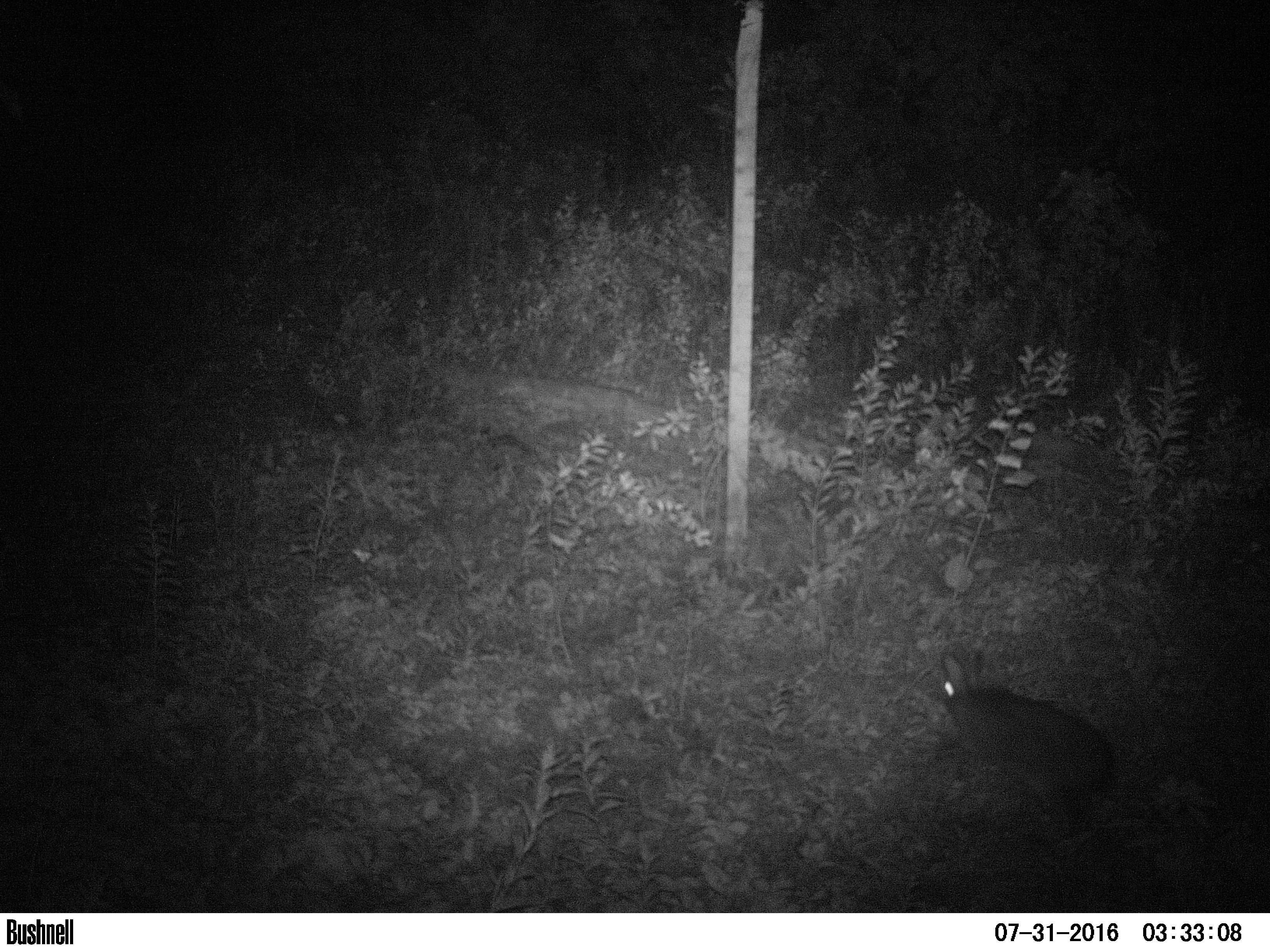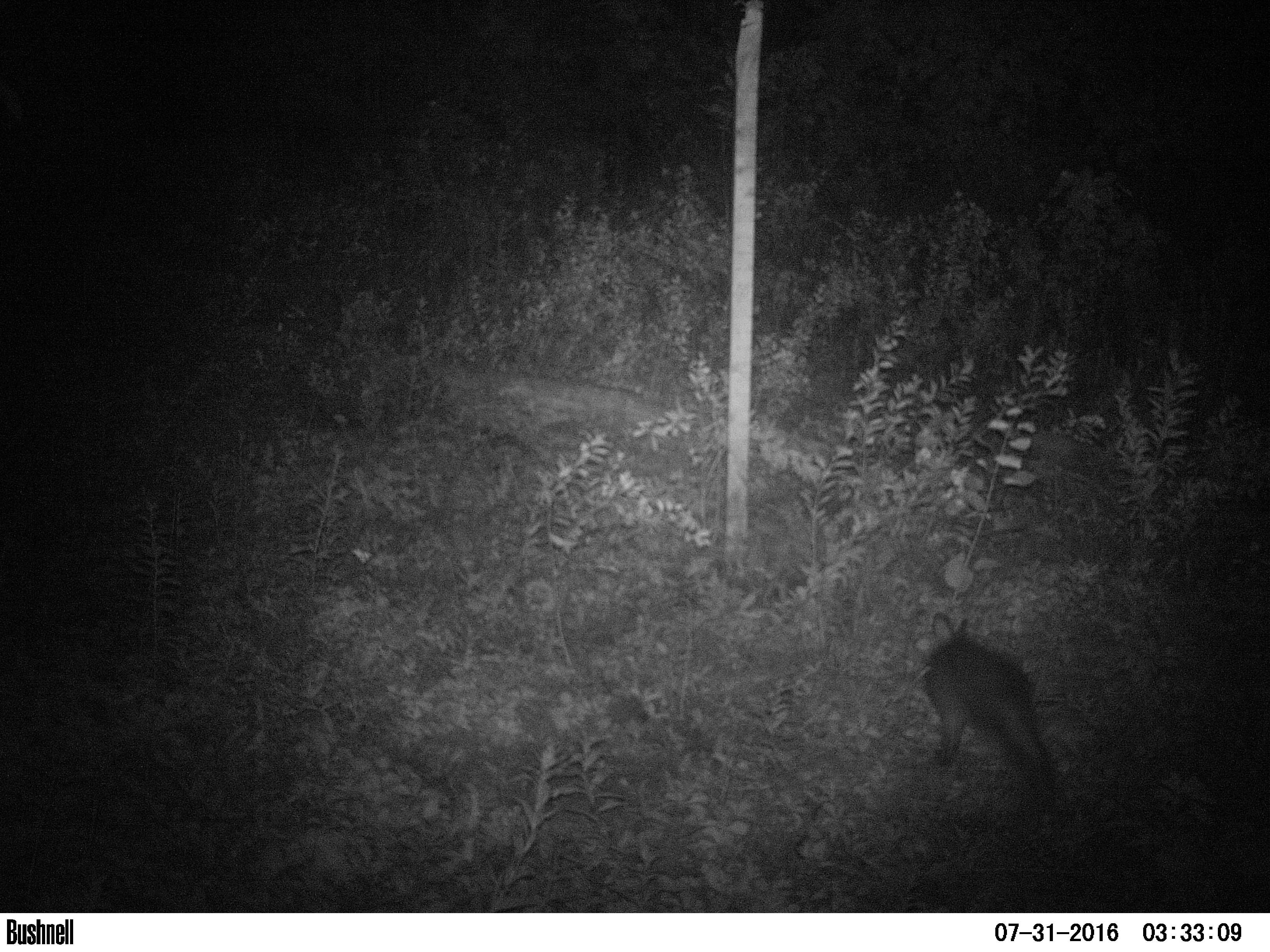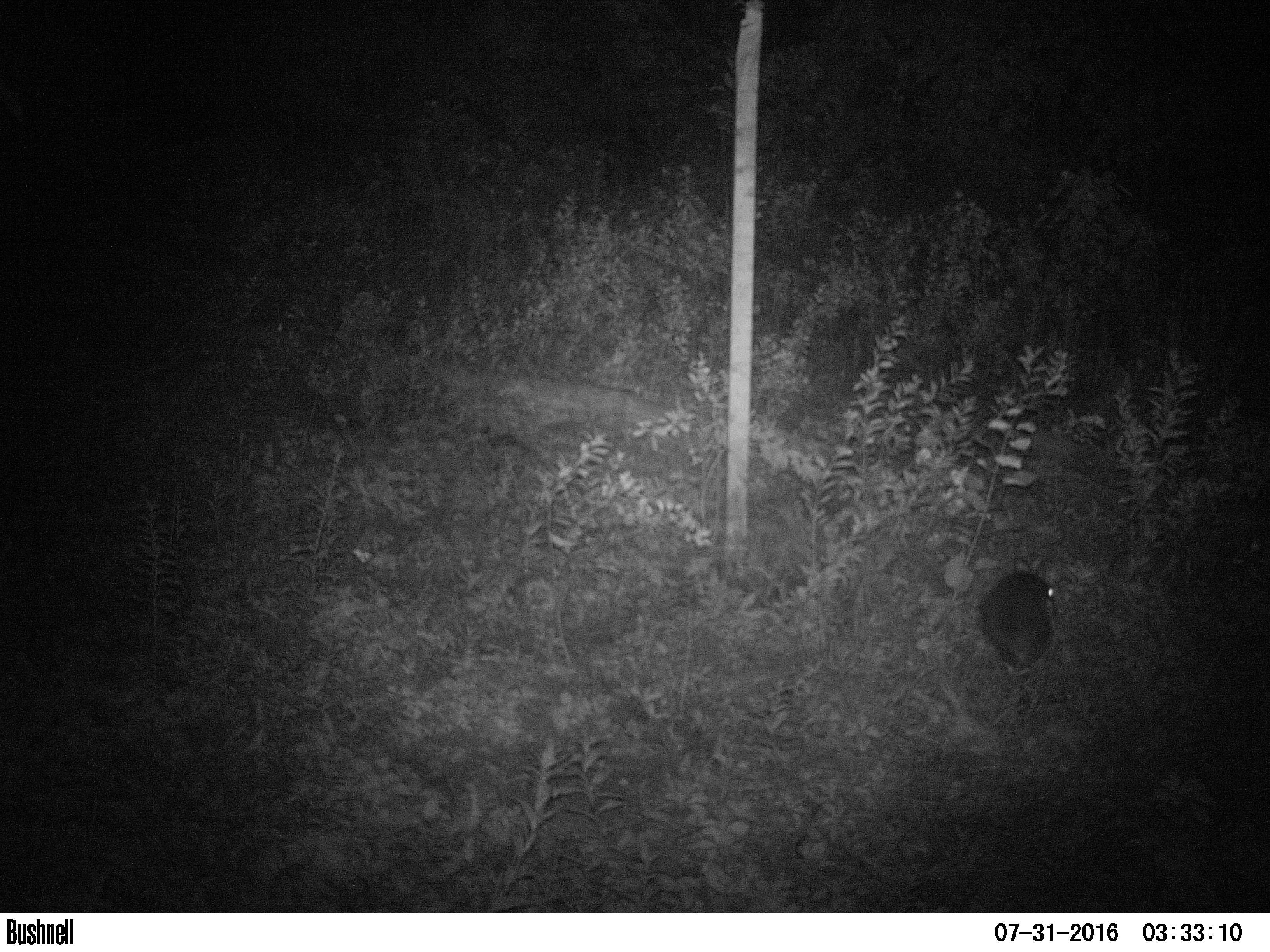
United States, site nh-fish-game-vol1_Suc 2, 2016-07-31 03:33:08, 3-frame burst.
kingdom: Animalia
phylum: Chordata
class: Mammalia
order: Lagomorpha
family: Leporidae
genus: Lepus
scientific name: Lepus americanus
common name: snowshoe hare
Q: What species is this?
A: Snowshoe hare (Lepus americanus).